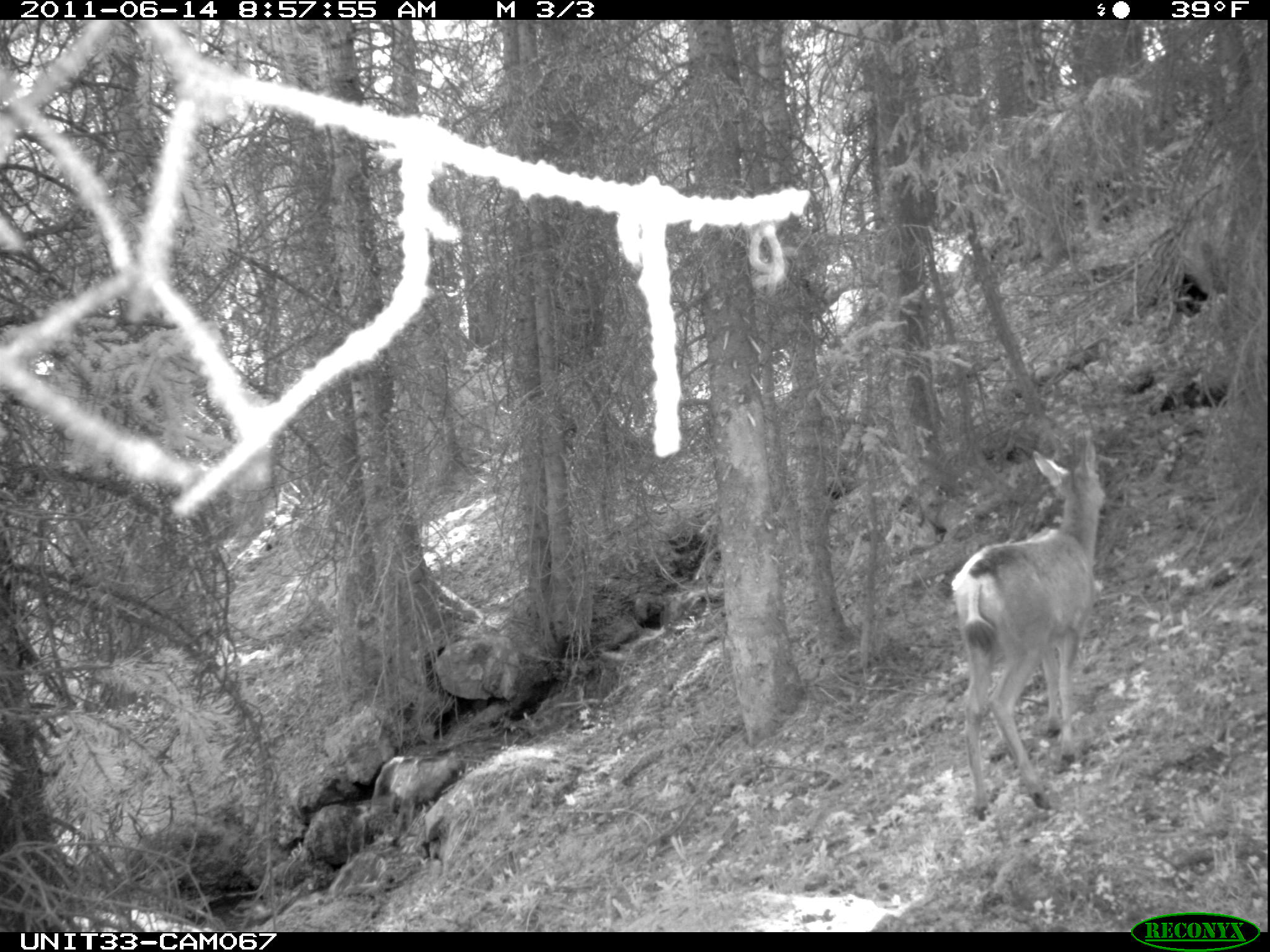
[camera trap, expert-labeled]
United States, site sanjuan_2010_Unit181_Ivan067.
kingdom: Animalia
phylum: Chordata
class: Mammalia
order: Artiodactyla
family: Cervidae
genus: Odocoileus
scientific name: Odocoileus hemionus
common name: mule deer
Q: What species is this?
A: Odocoileus hemionus (mule deer).